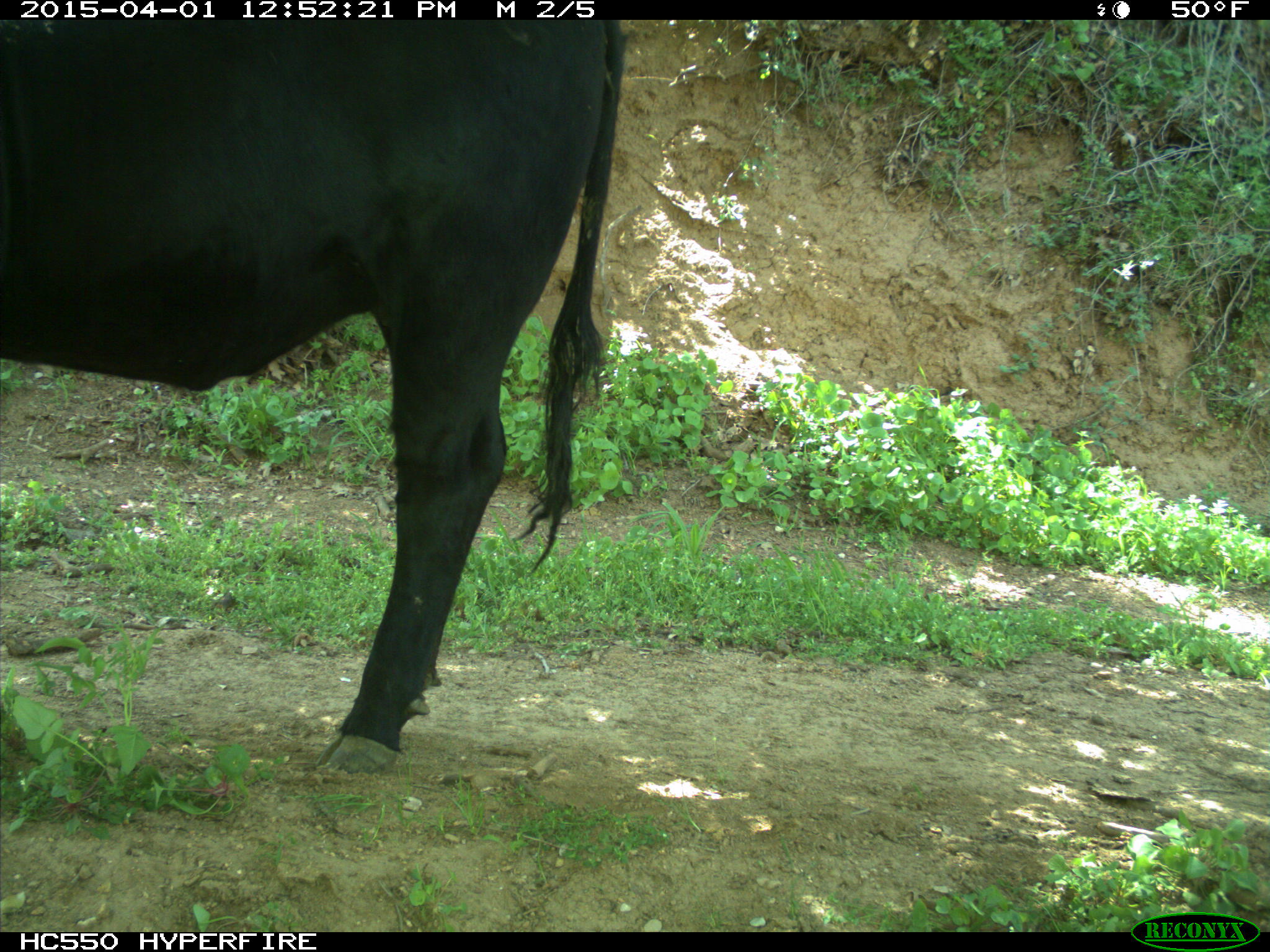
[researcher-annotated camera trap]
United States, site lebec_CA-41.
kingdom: Animalia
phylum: Chordata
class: Mammalia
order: Artiodactyla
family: Bovidae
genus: Bos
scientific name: Bos taurus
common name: domestic cow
Bos taurus (domestic cow).